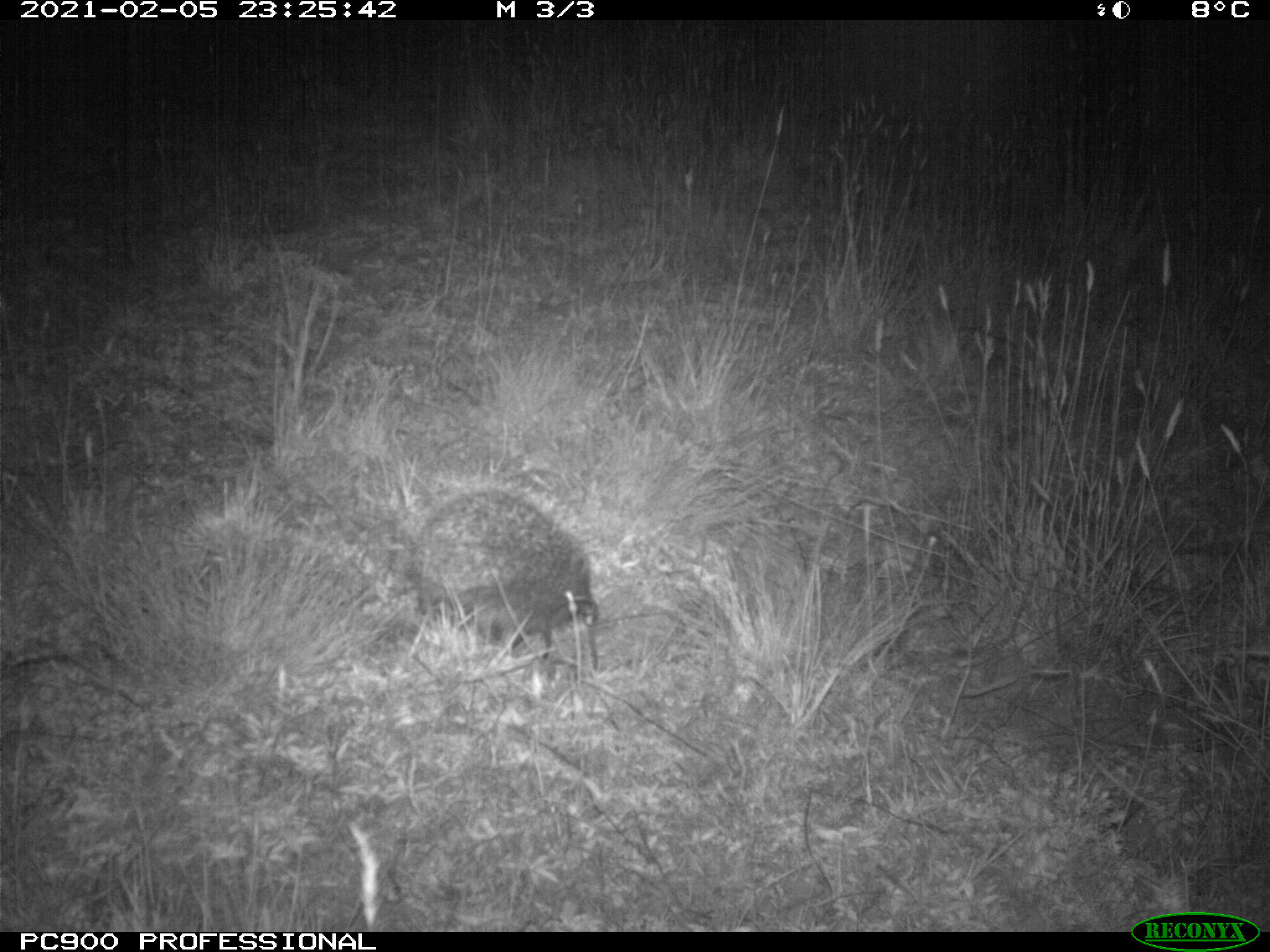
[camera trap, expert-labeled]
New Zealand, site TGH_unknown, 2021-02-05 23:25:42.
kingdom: Animalia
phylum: Chordata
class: Mammalia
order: Eulipotyphla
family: Erinaceidae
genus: Erinaceus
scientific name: Erinaceus europaeus europaeus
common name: european hedgehog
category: hedgehog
Hedgehog (european hedgehog) (Erinaceus europaeus europaeus).